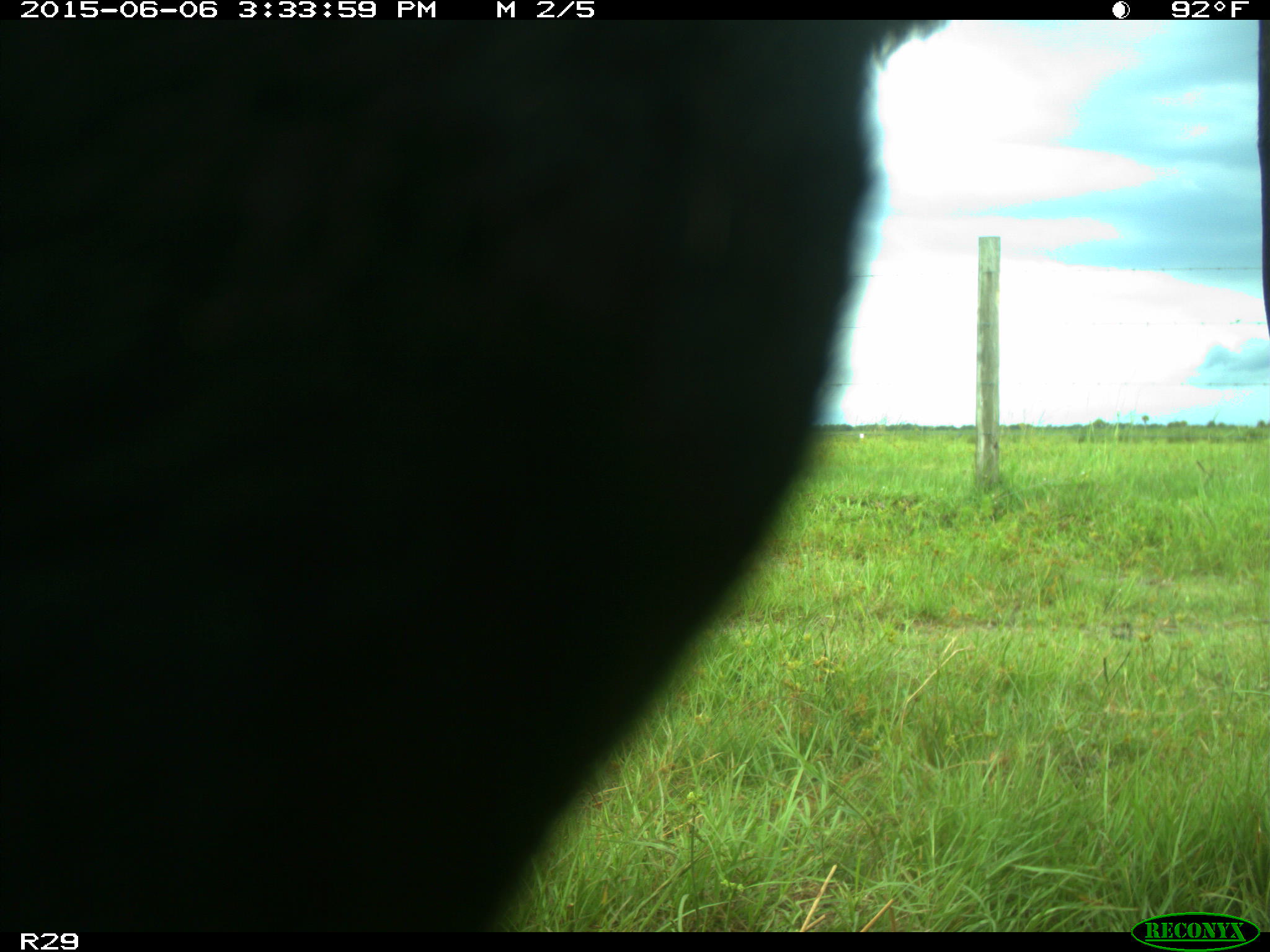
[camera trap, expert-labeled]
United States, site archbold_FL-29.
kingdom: Animalia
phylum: Chordata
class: Mammalia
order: Artiodactyla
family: Bovidae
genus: Bos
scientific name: Bos taurus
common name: domestic cow